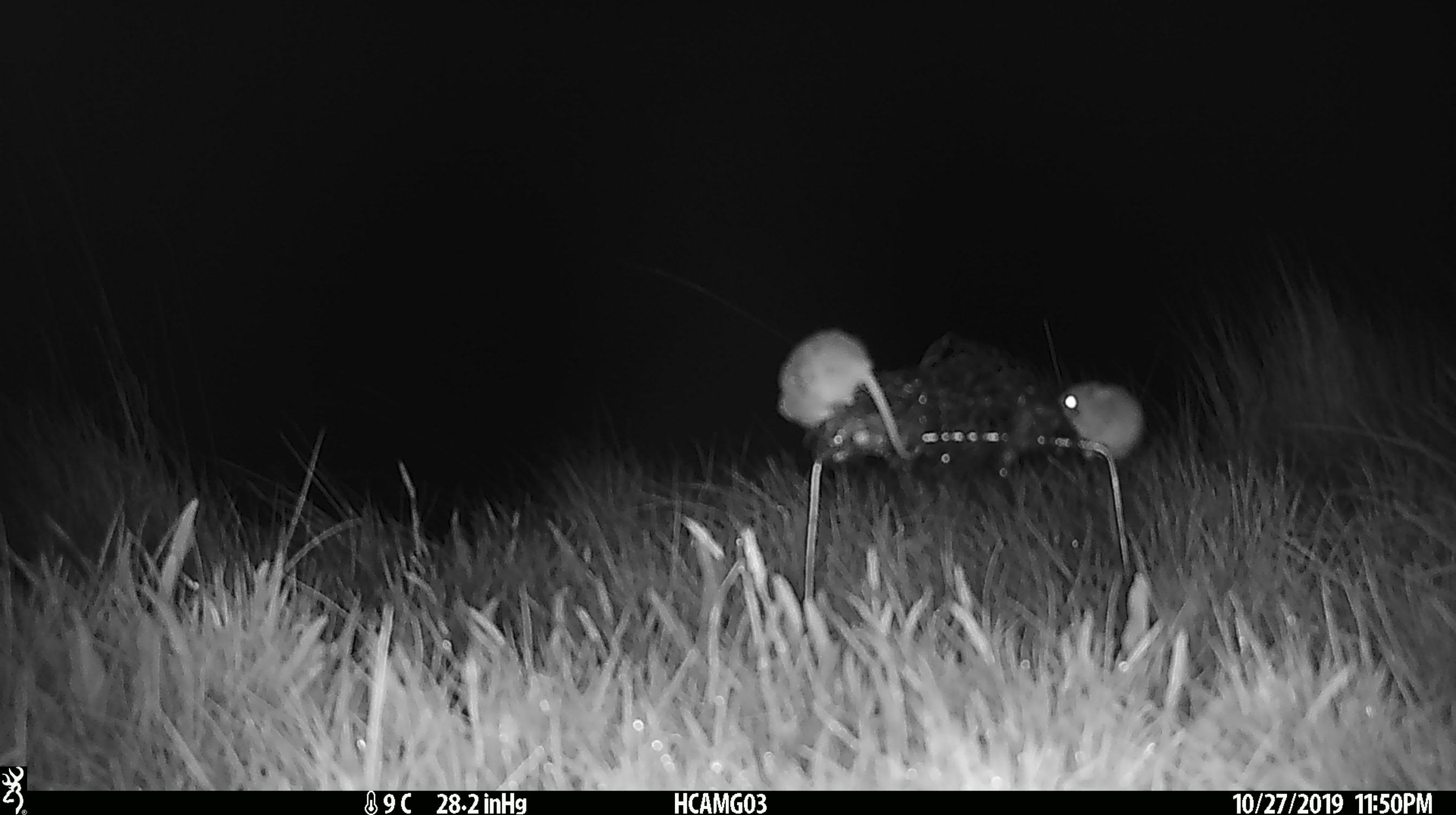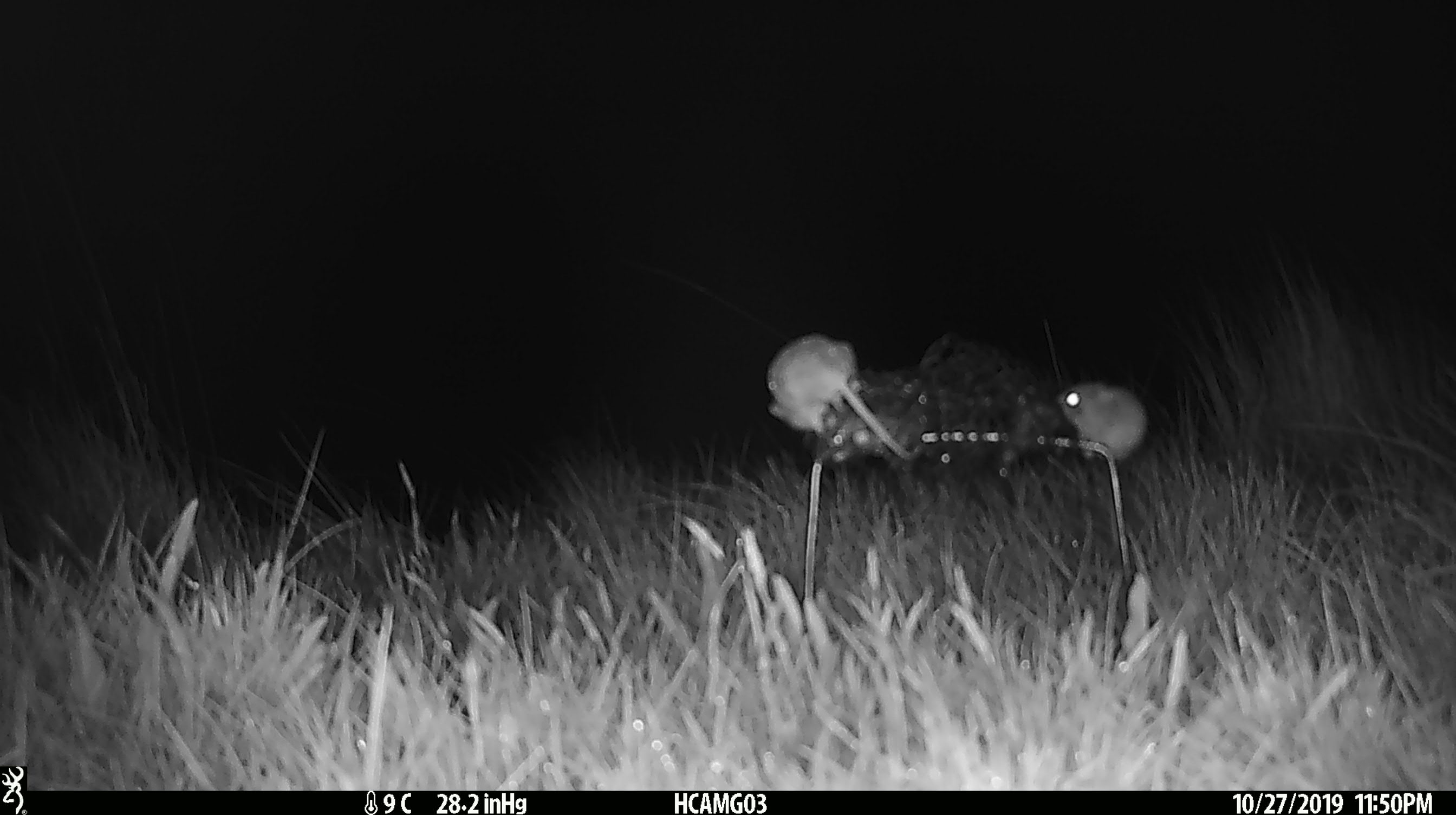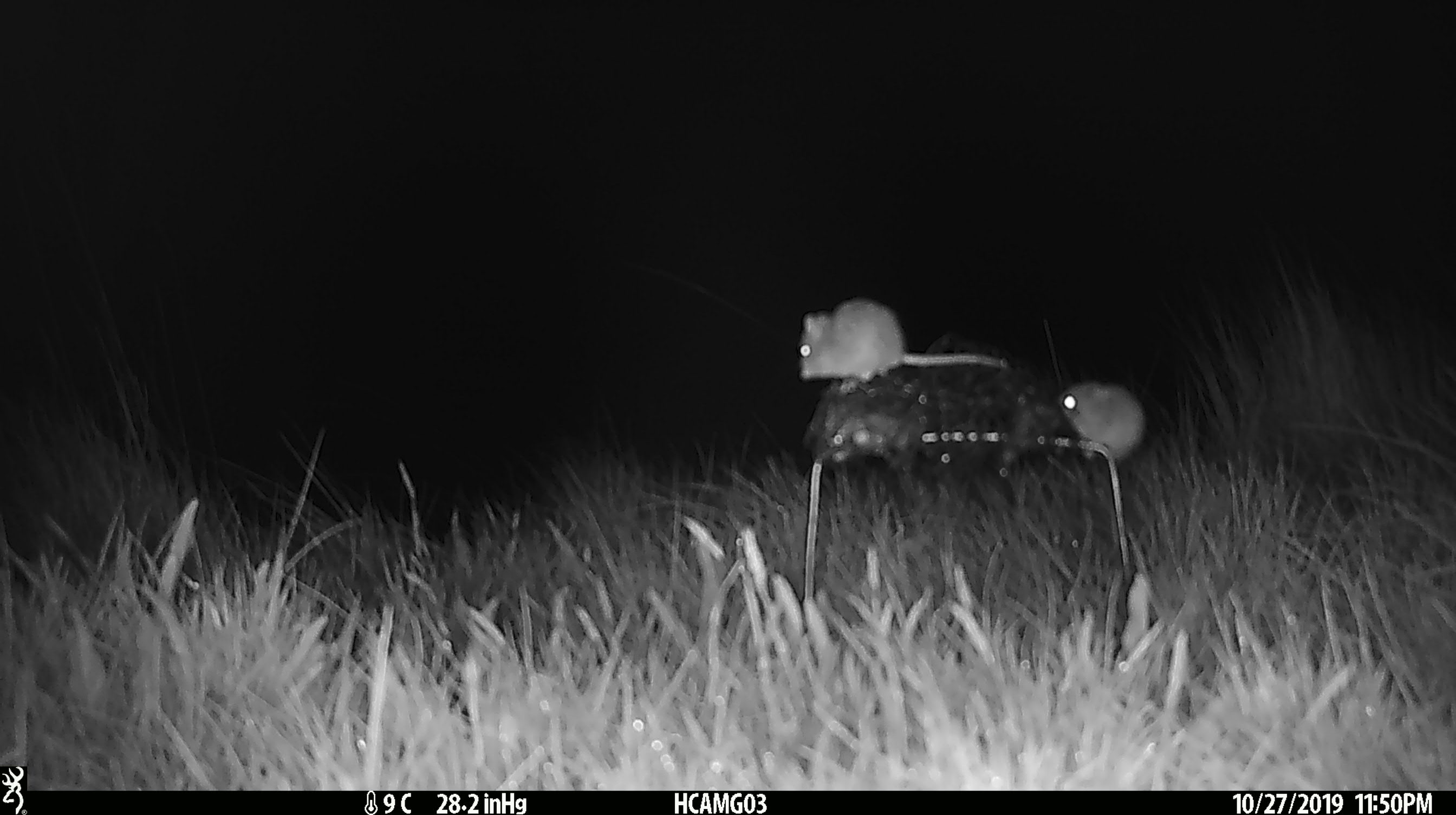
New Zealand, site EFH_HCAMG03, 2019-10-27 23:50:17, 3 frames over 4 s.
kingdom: Animalia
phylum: Chordata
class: Mammalia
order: Rodentia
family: Muridae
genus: Mus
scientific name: Mus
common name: mouse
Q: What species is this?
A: Mouse (Mus).